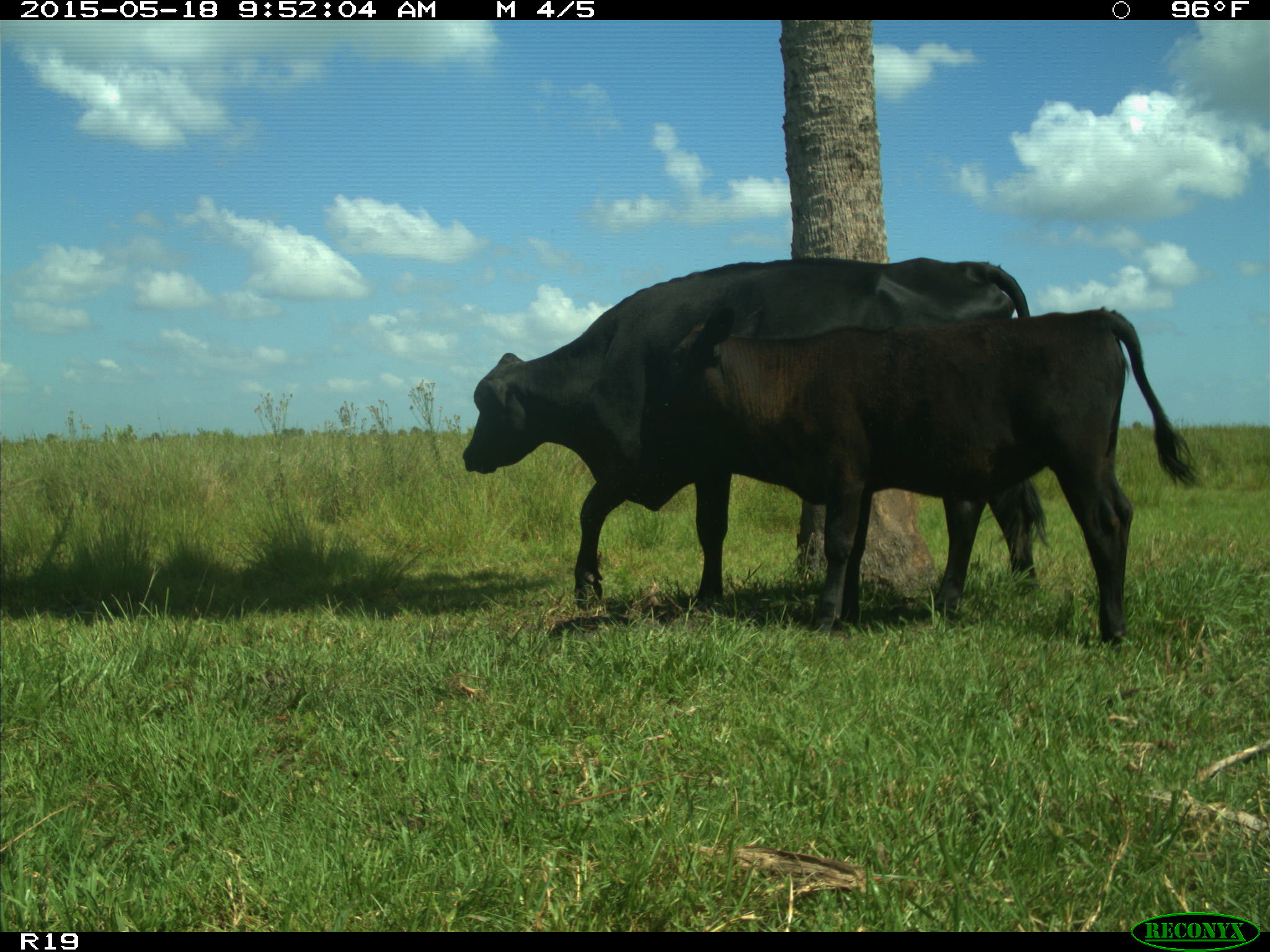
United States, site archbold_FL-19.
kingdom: Animalia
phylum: Chordata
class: Mammalia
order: Artiodactyla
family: Bovidae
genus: Bos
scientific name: Bos taurus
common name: domestic cow